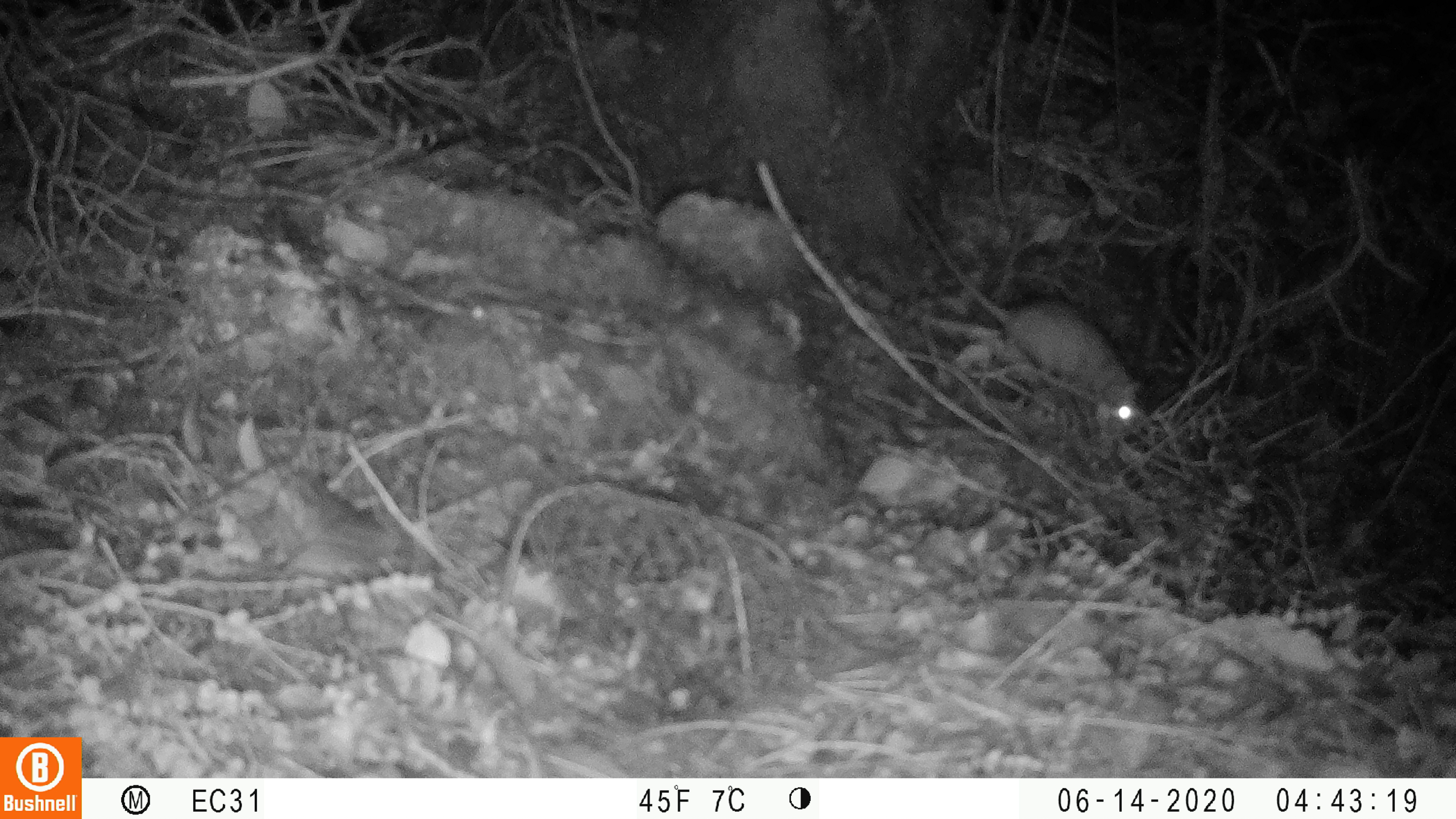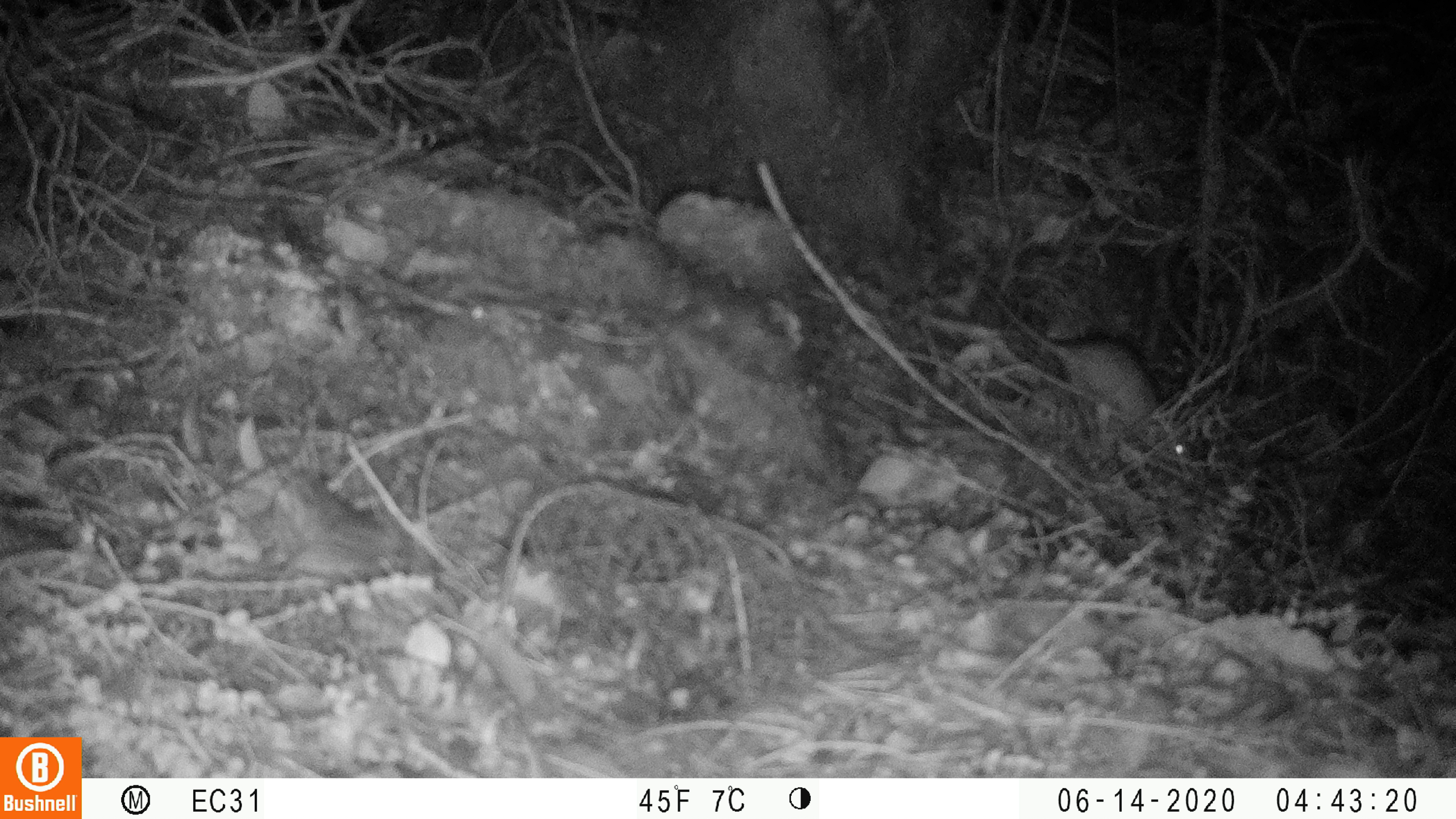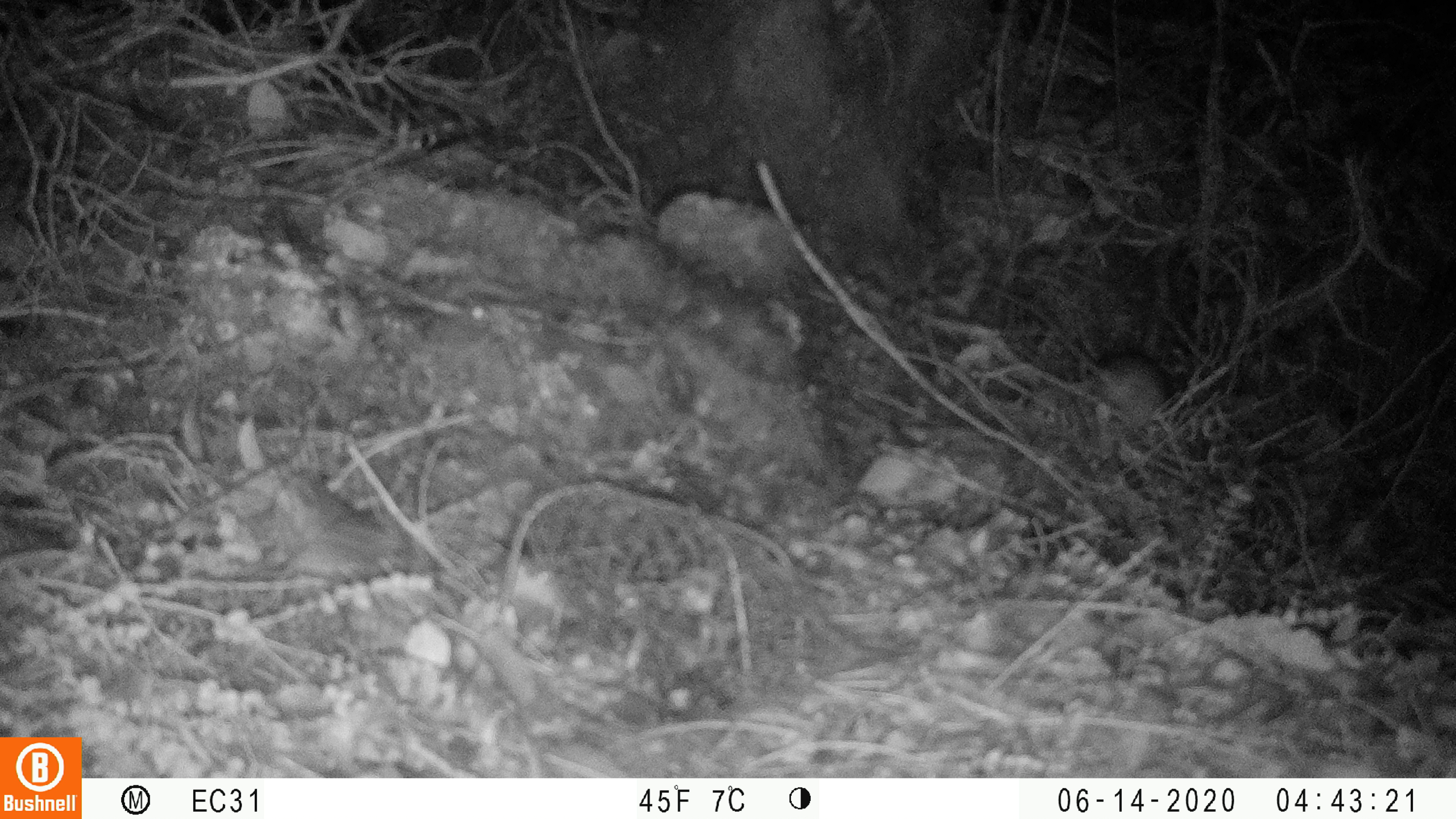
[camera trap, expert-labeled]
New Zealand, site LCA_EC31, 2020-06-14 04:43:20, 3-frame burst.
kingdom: Animalia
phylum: Chordata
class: Mammalia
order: Rodentia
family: Muridae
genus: Rattus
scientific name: Rattus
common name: rat